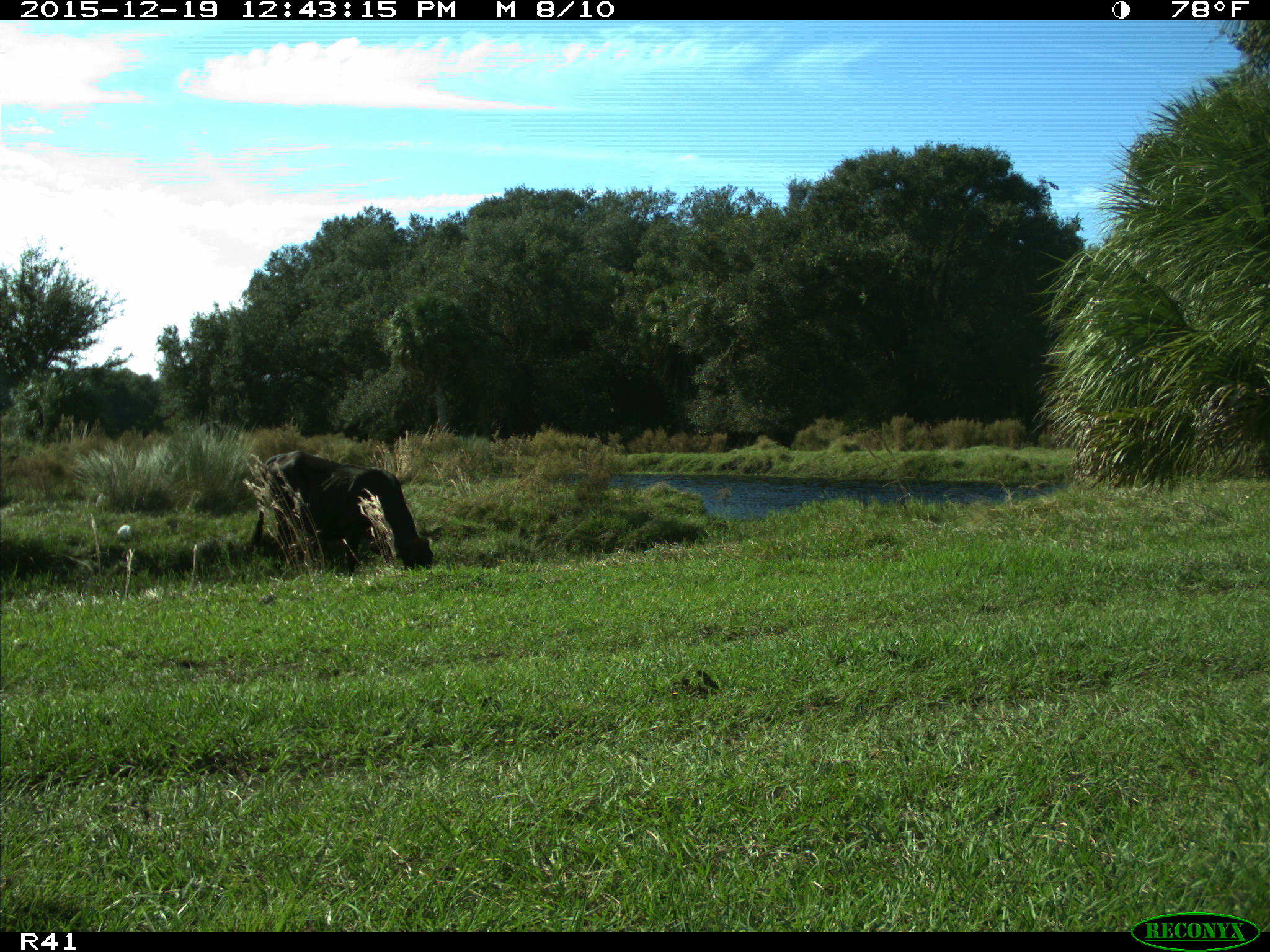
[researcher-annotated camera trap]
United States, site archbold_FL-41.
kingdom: Animalia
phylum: Chordata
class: Mammalia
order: Artiodactyla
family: Bovidae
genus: Bos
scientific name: Bos taurus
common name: domestic cow